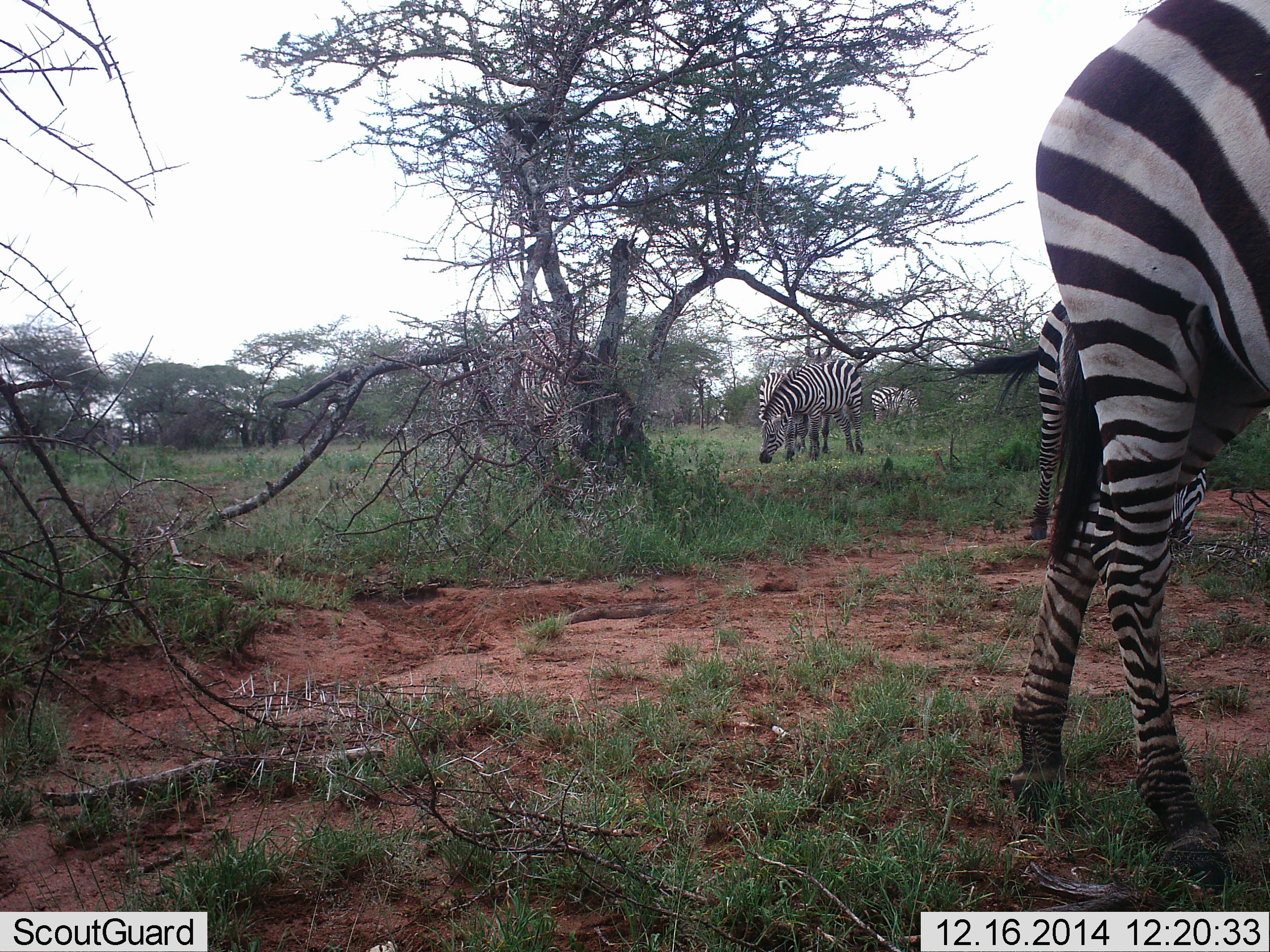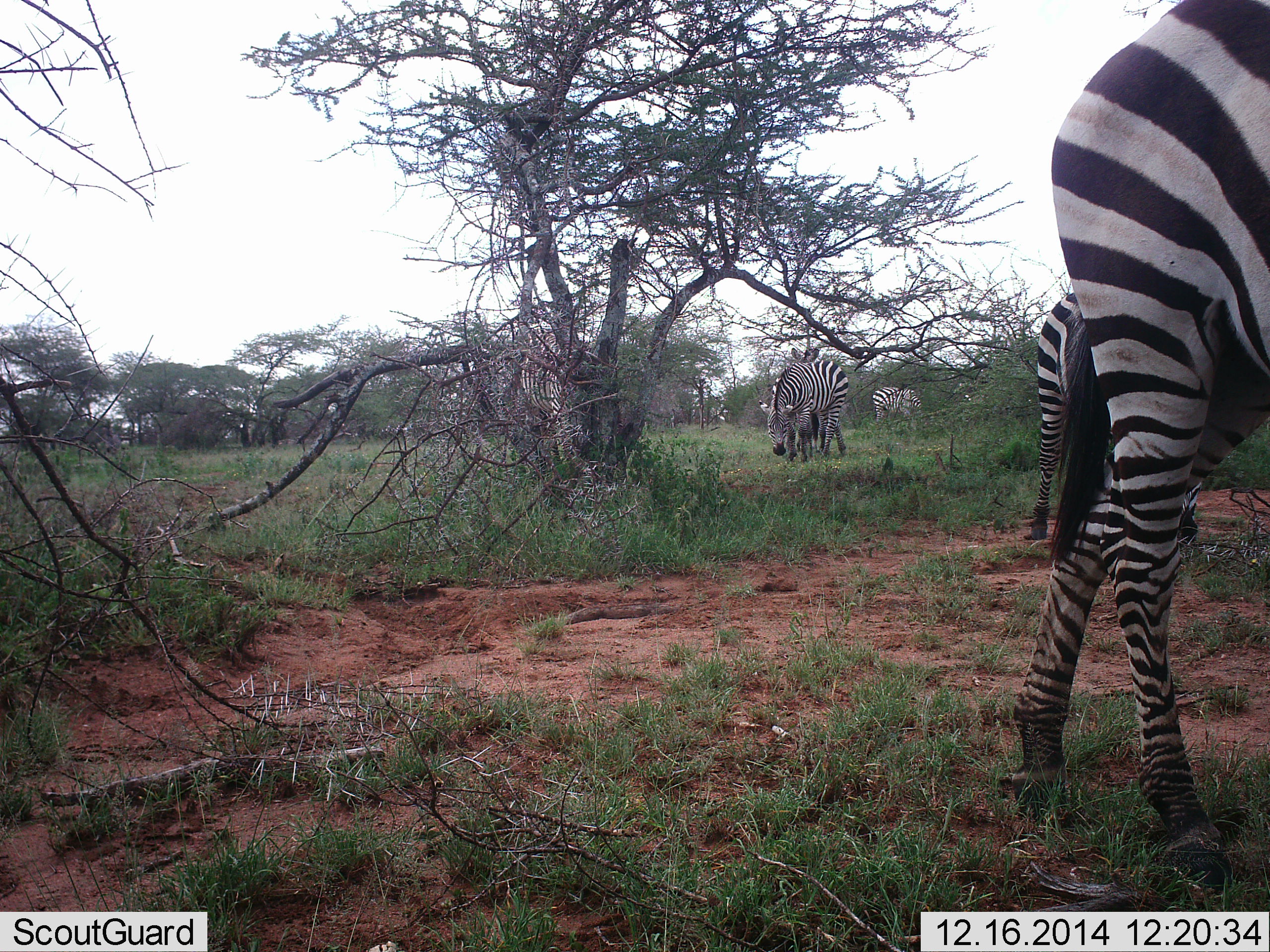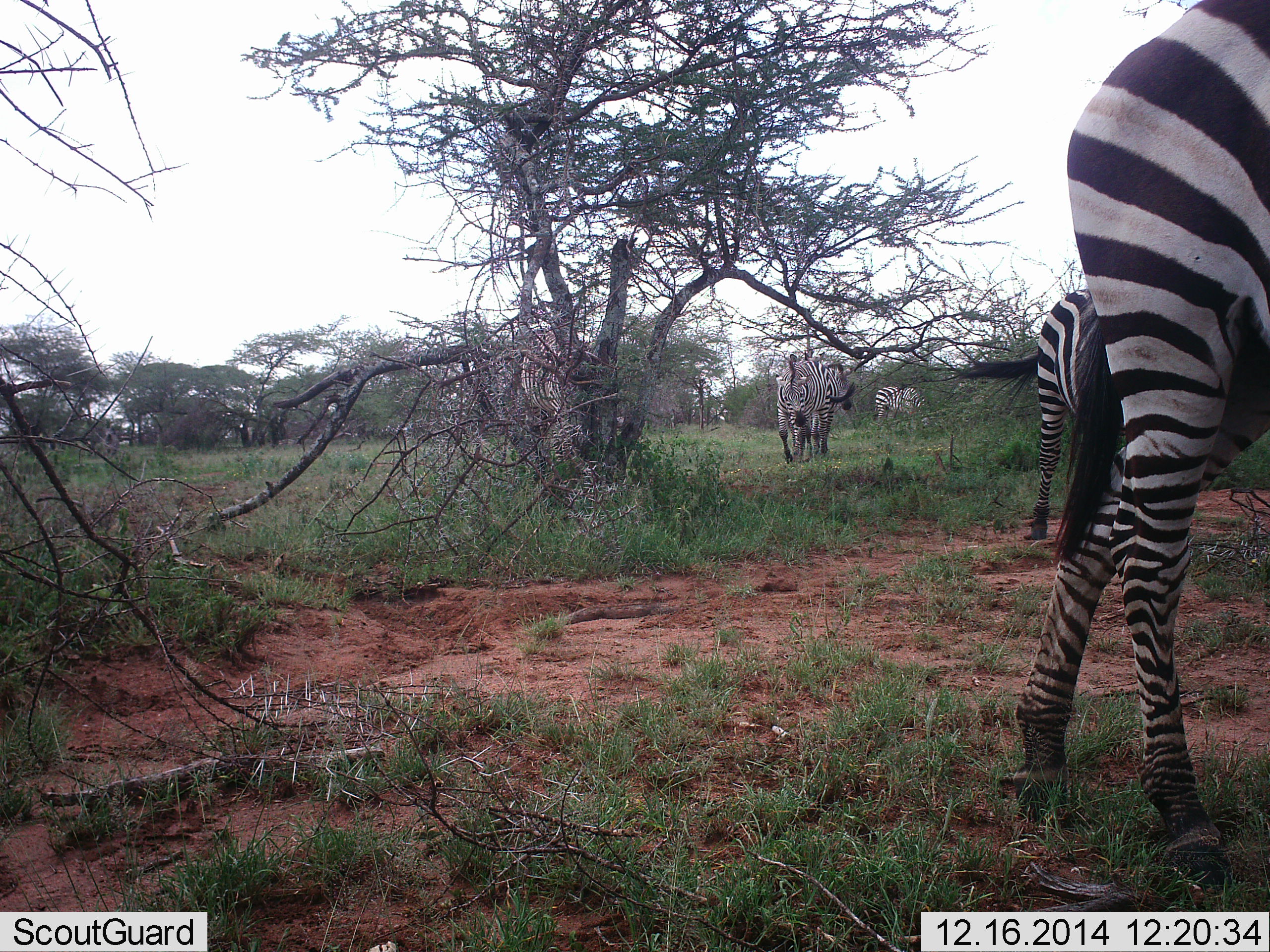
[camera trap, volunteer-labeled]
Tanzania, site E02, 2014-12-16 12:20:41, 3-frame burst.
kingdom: Animalia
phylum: Chordata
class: Mammalia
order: Perissodactyla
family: Equidae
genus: Equus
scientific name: Equus quagga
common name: plains zebra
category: zebra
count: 7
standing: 60%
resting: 0%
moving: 60%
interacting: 0%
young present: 20%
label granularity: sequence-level